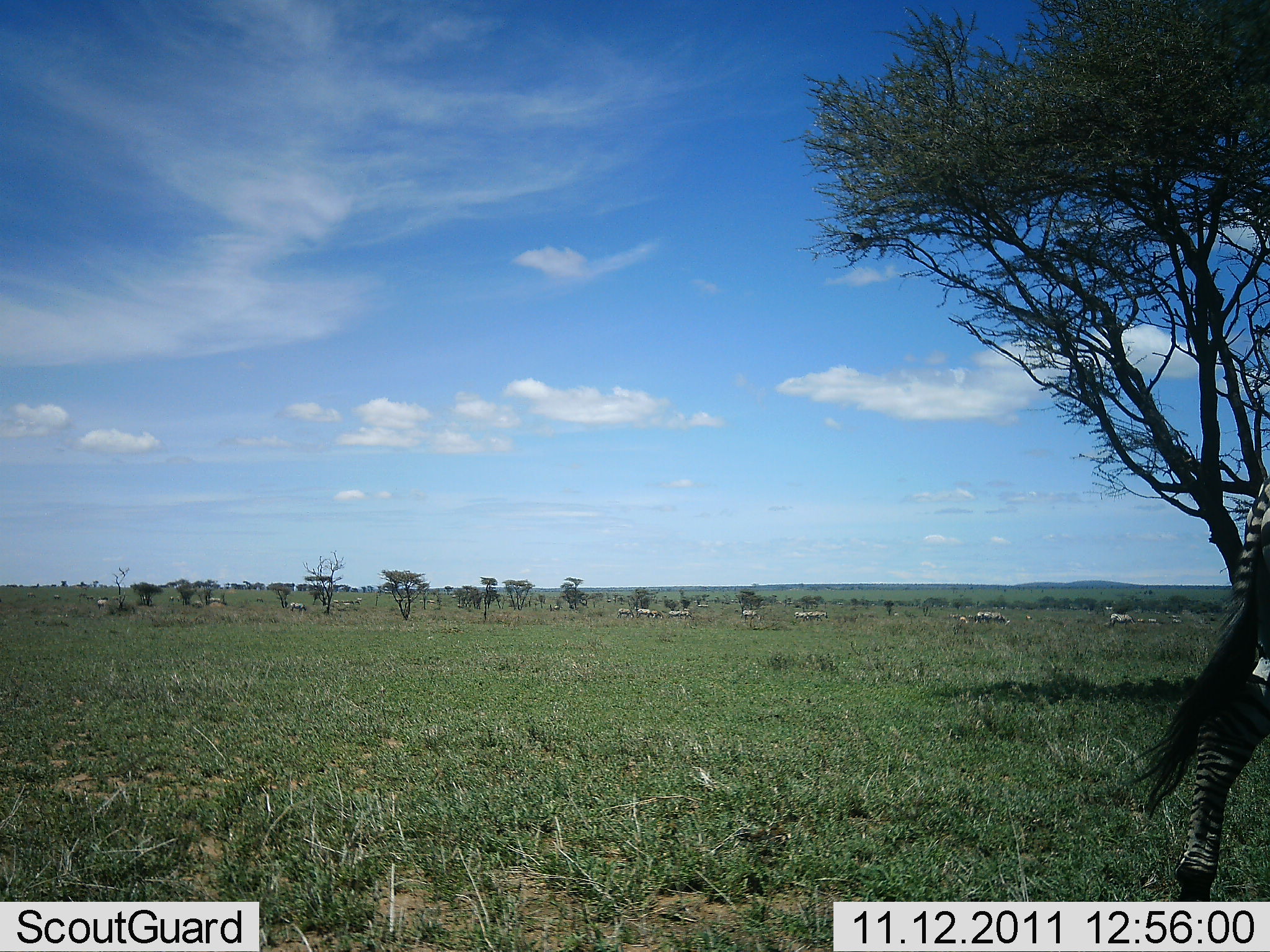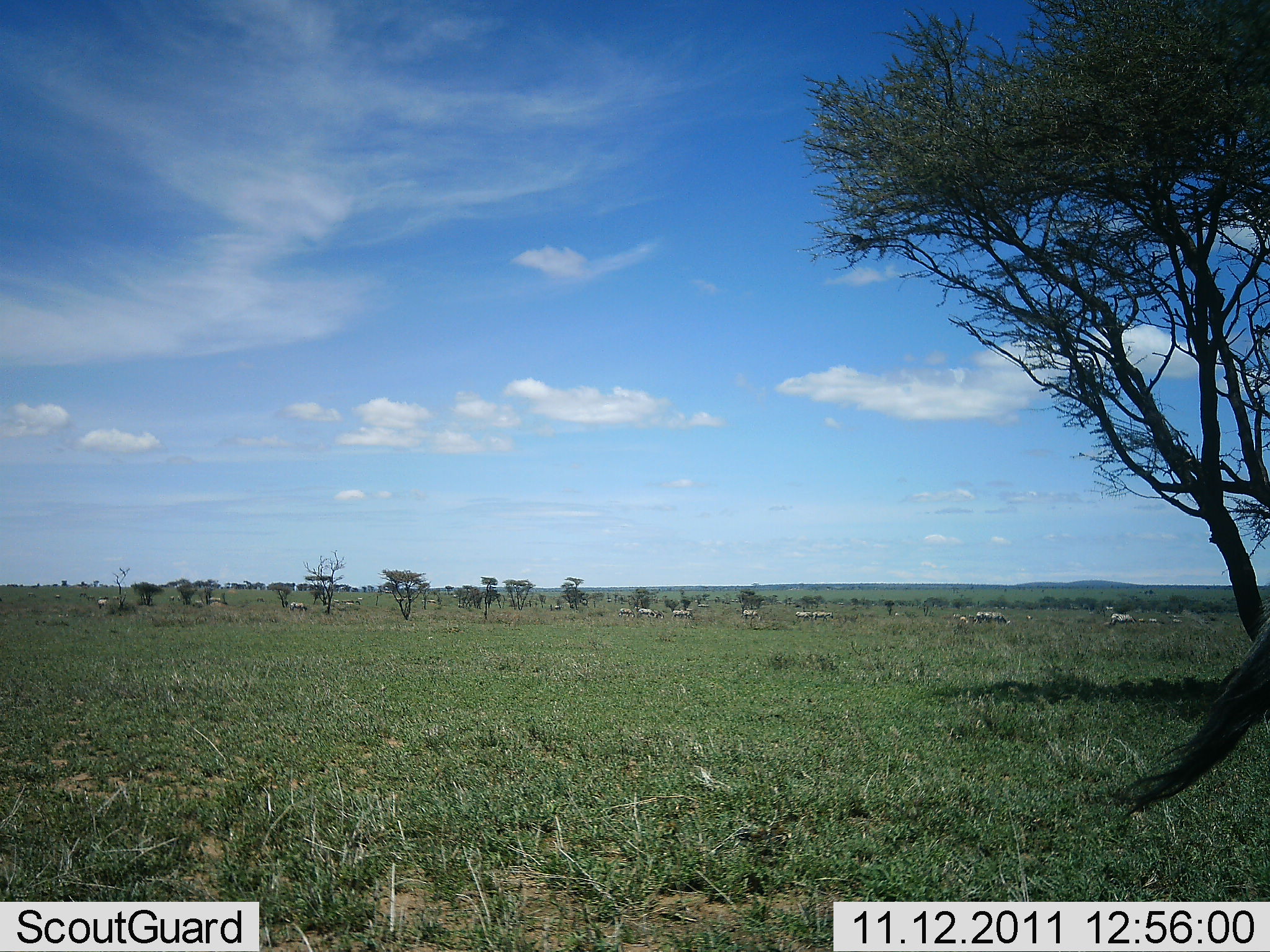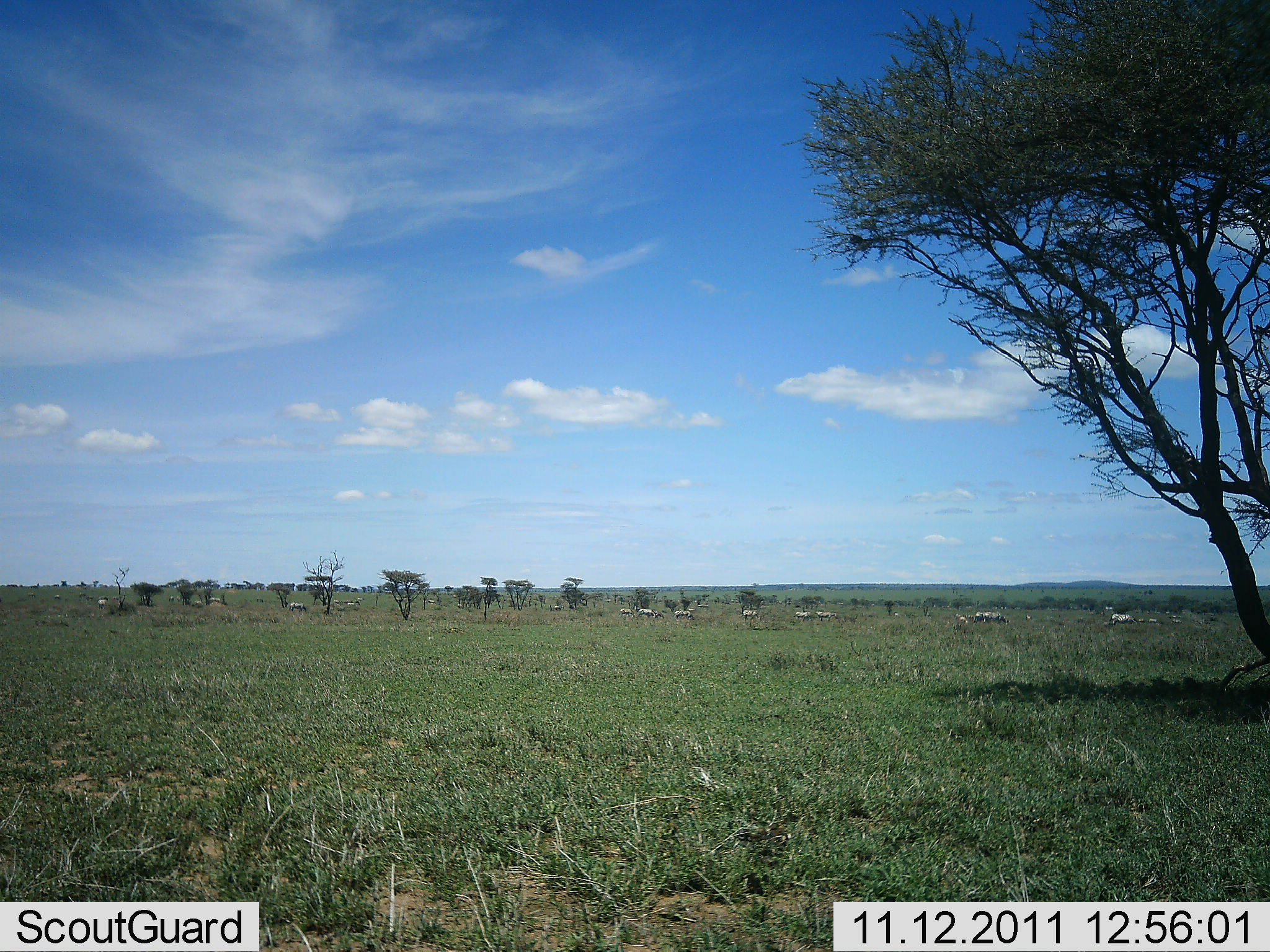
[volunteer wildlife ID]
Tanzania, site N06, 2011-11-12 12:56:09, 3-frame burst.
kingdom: Animalia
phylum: Chordata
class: Mammalia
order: Perissodactyla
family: Equidae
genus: Equus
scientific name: Equus quagga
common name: plains zebra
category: zebra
Zebra (plains zebra) (Equus quagga), count 10. Behavior (volunteer vote fractions): standing 0%, resting 0%, moving 92%, interacting 0%. Young present (vote fraction): 0%. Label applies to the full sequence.